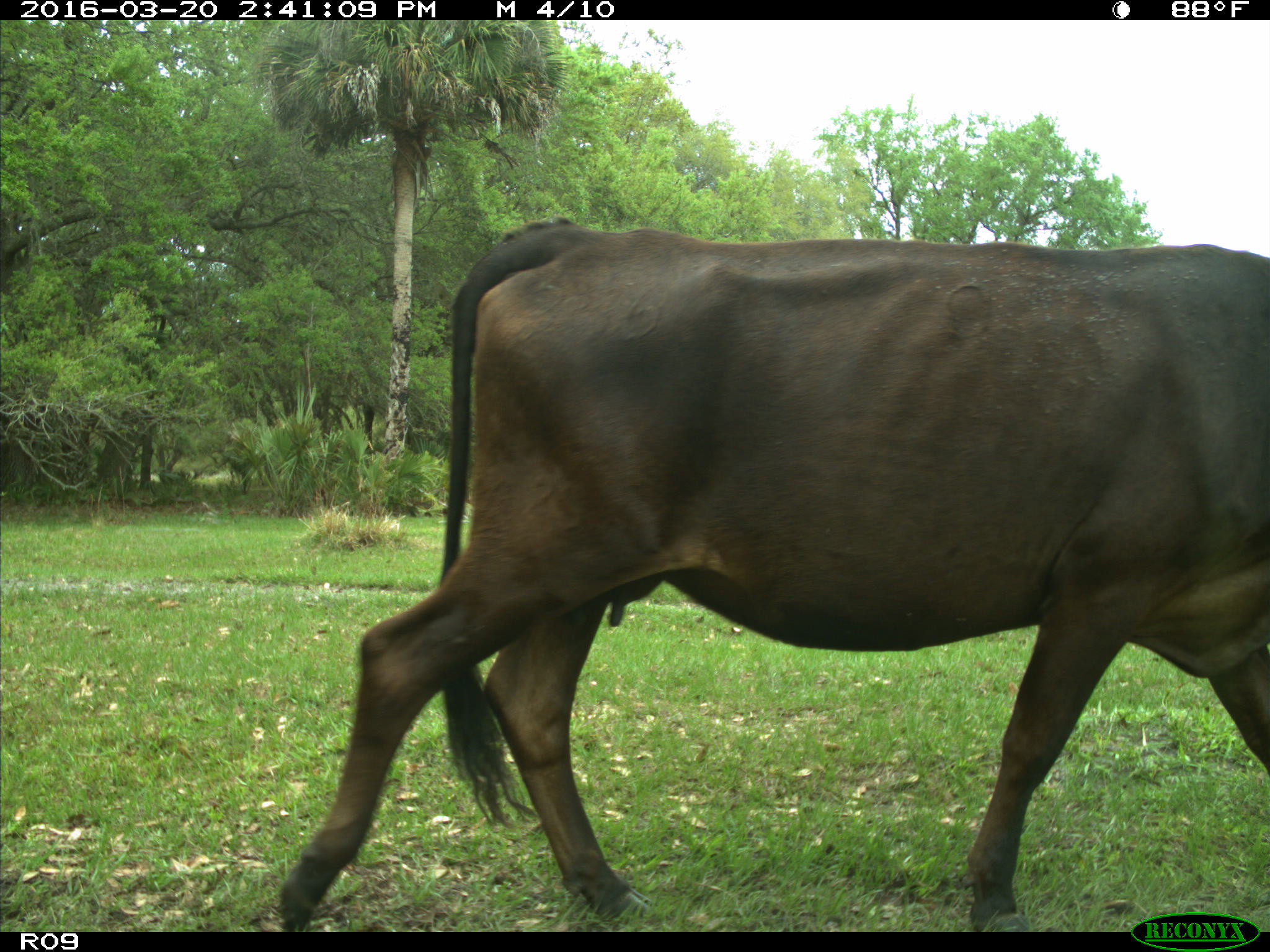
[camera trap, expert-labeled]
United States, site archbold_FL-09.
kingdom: Animalia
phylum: Chordata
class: Mammalia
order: Artiodactyla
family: Bovidae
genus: Bos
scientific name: Bos taurus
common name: domestic cow